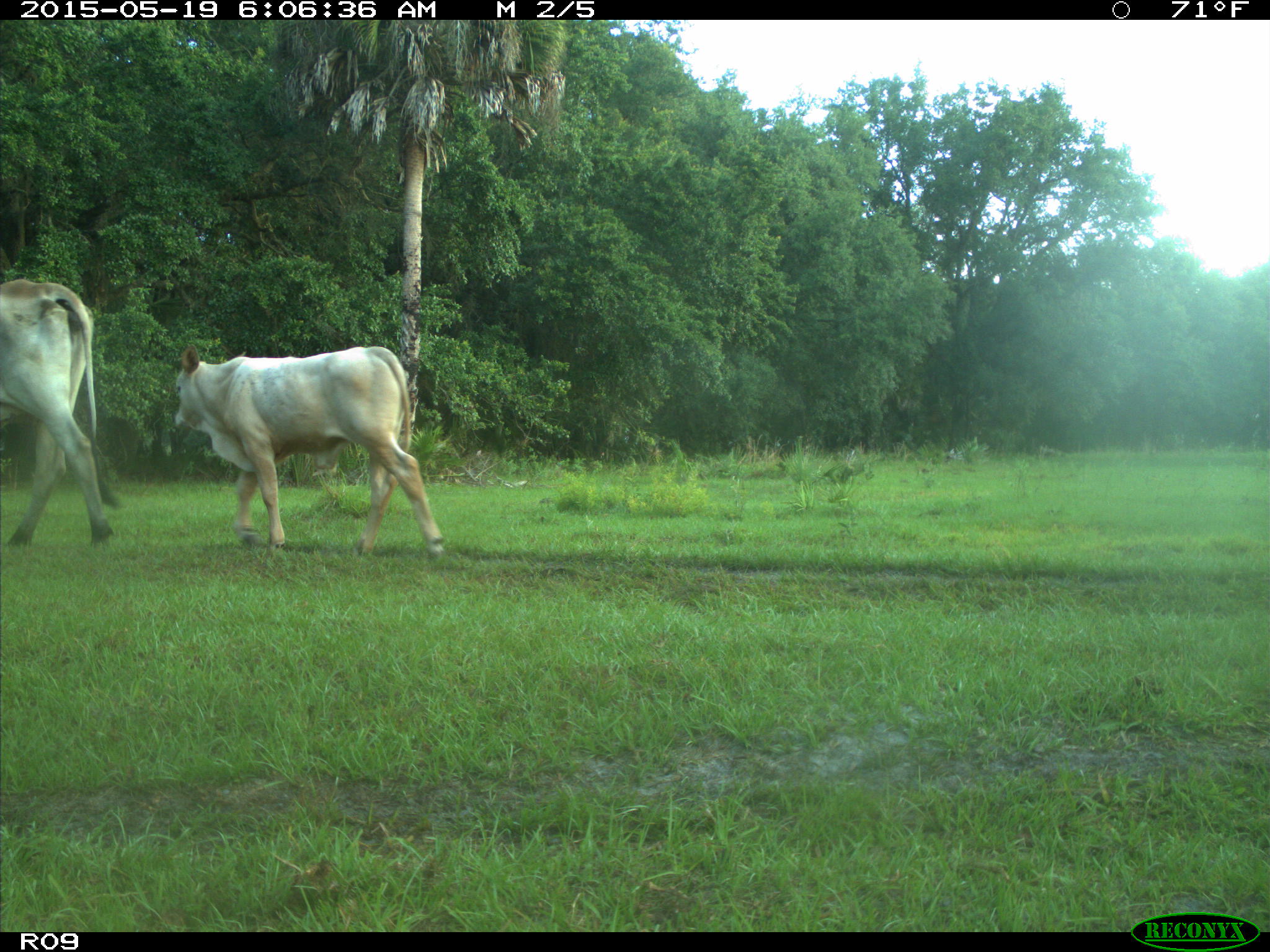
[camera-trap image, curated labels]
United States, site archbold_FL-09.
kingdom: Animalia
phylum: Chordata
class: Mammalia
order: Artiodactyla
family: Bovidae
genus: Bos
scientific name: Bos taurus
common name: domestic cow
Bos taurus (domestic cow).